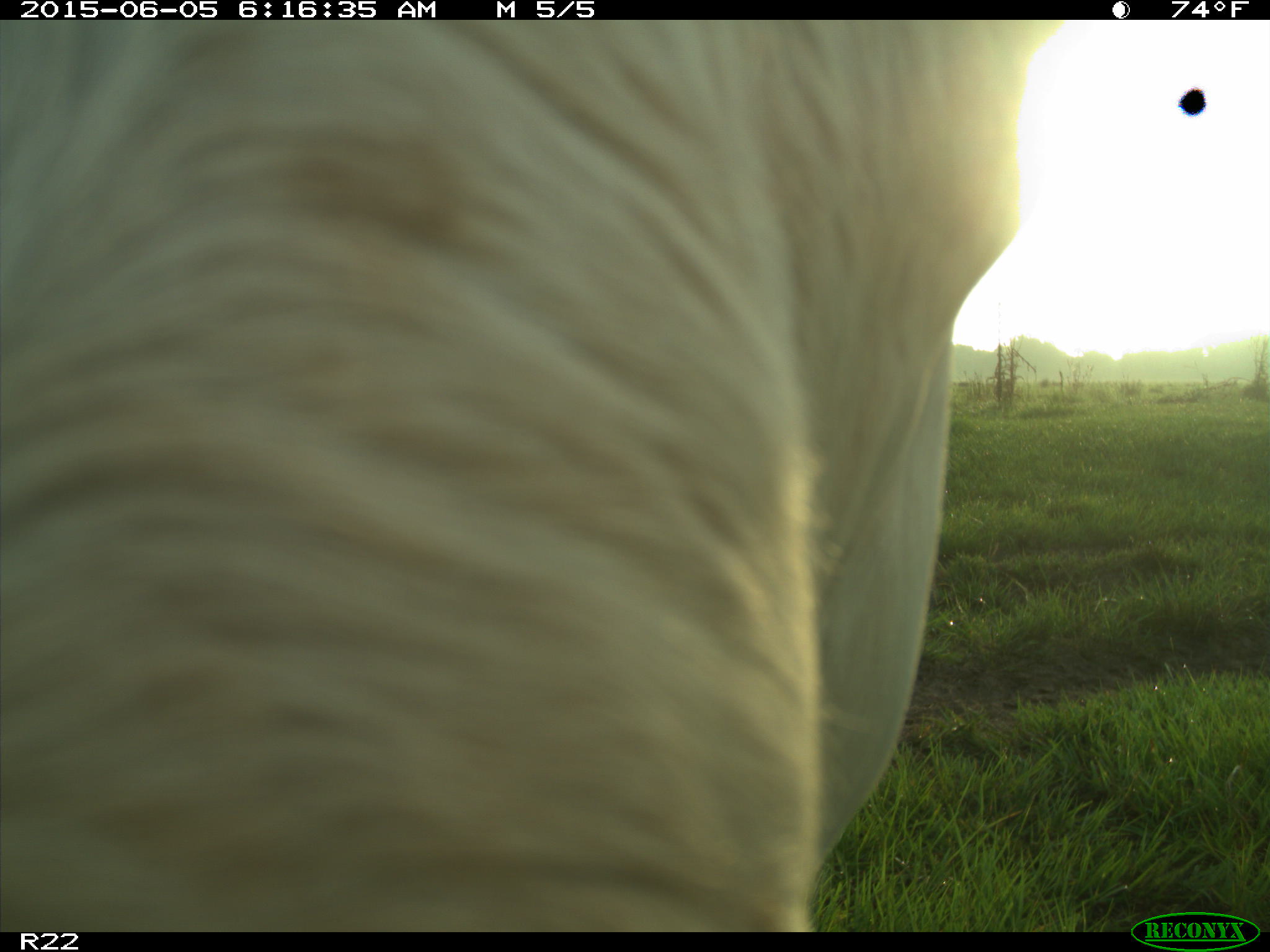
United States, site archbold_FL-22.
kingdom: Animalia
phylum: Chordata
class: Mammalia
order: Artiodactyla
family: Bovidae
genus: Bos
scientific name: Bos taurus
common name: domestic cow